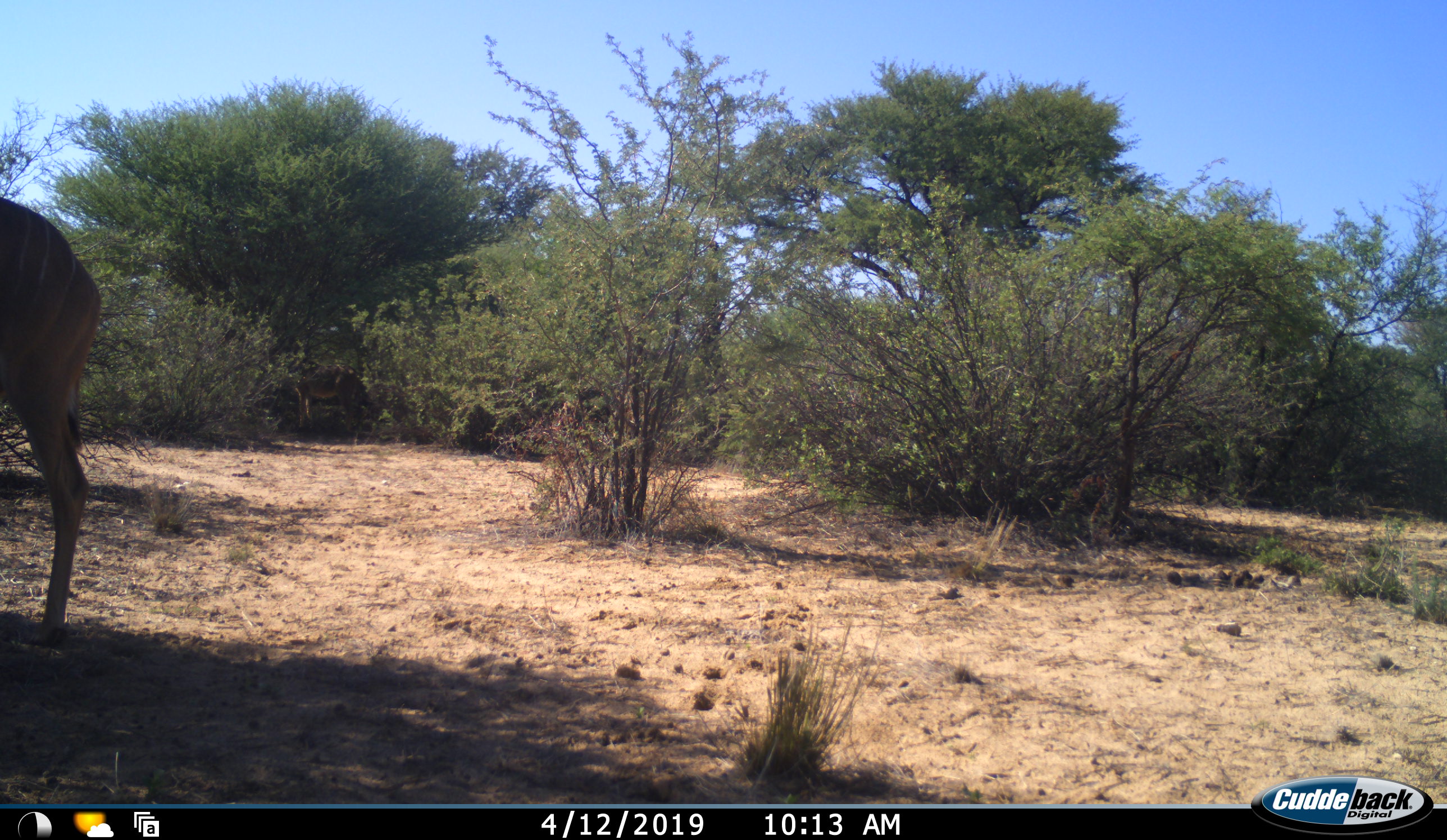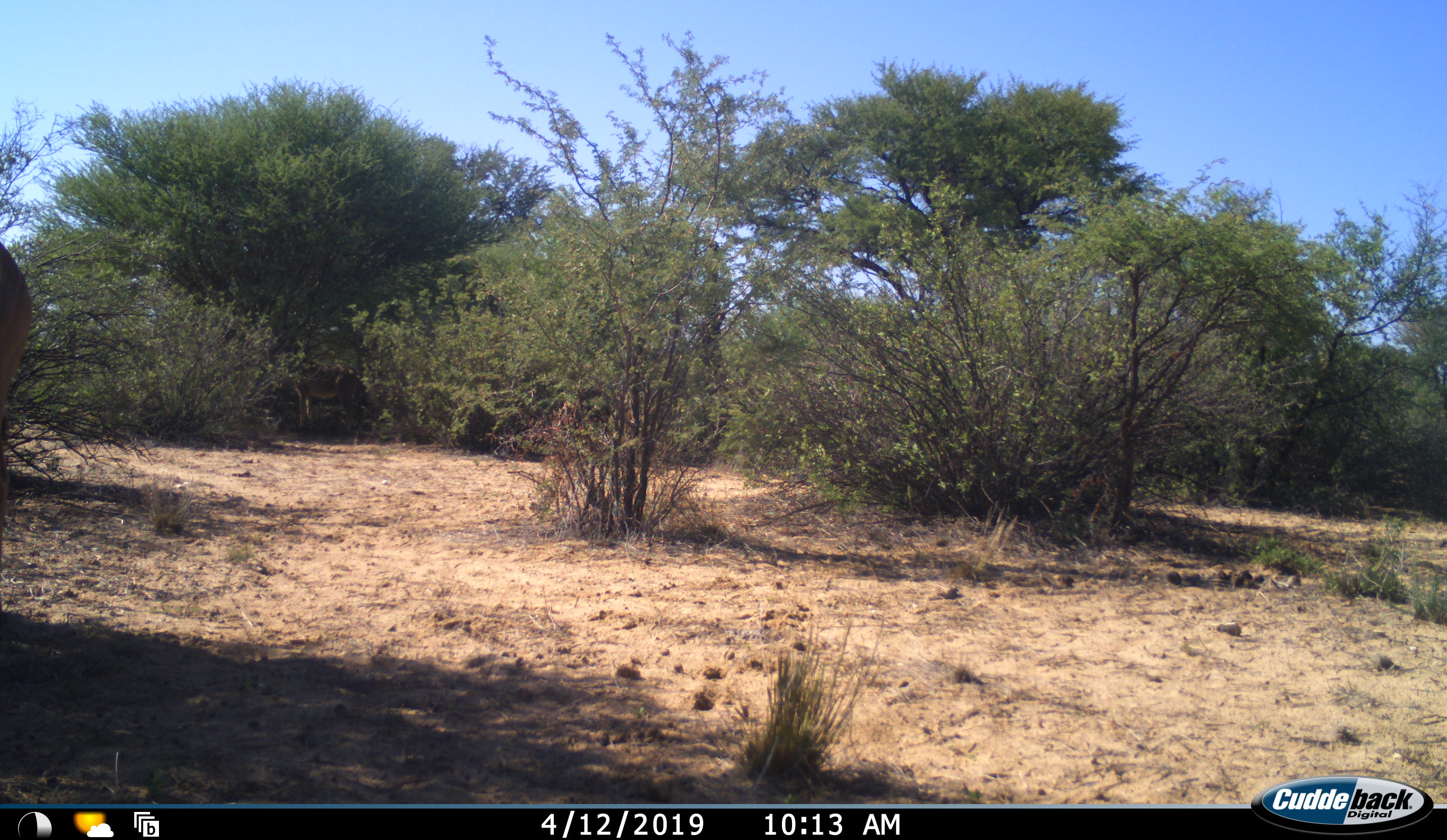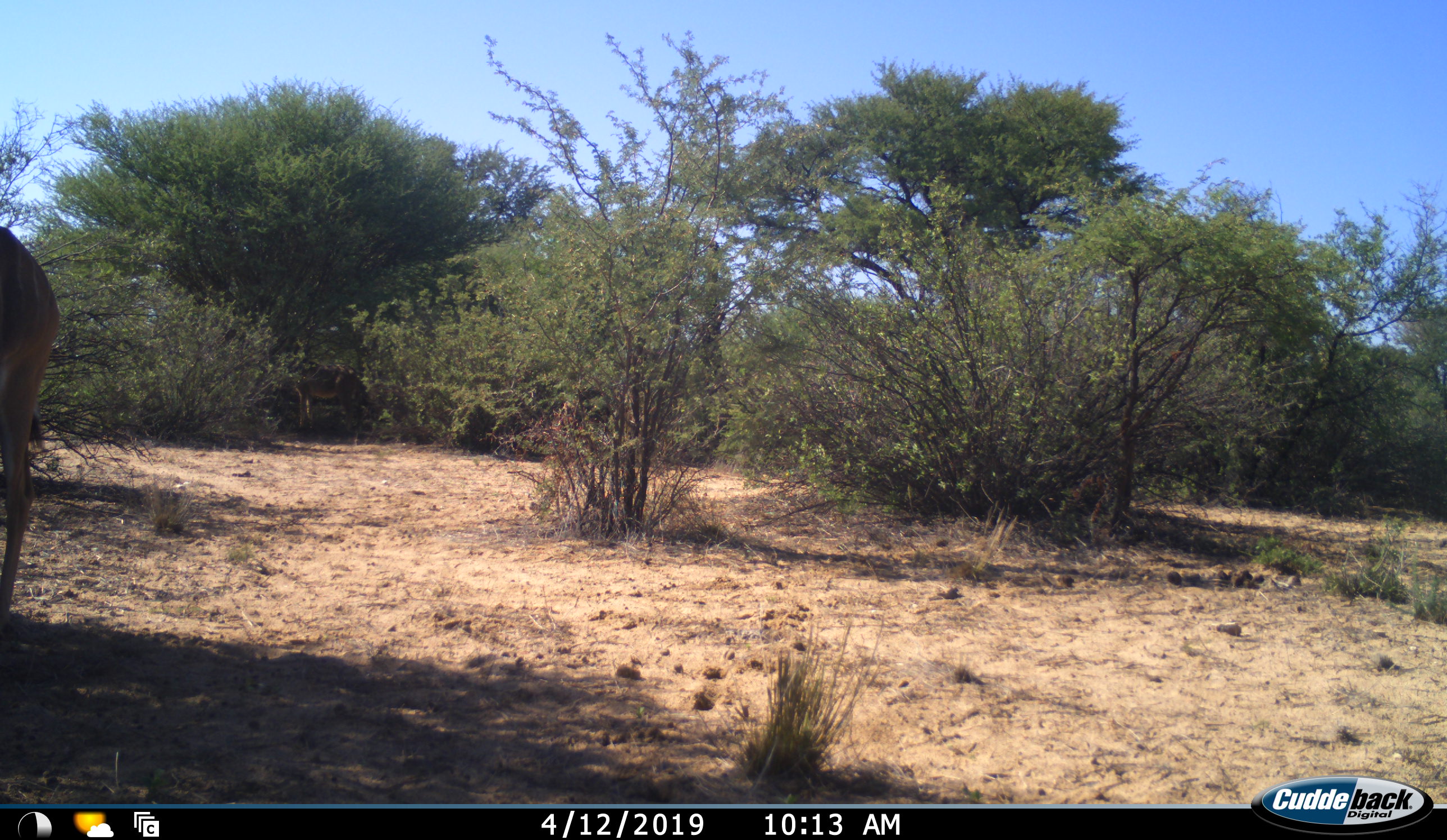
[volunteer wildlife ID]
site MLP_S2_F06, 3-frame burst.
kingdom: Animalia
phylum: Chordata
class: Mammalia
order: Artiodactyla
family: Bovidae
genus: Tragelaphus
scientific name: Tragelaphus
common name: kudu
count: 1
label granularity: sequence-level